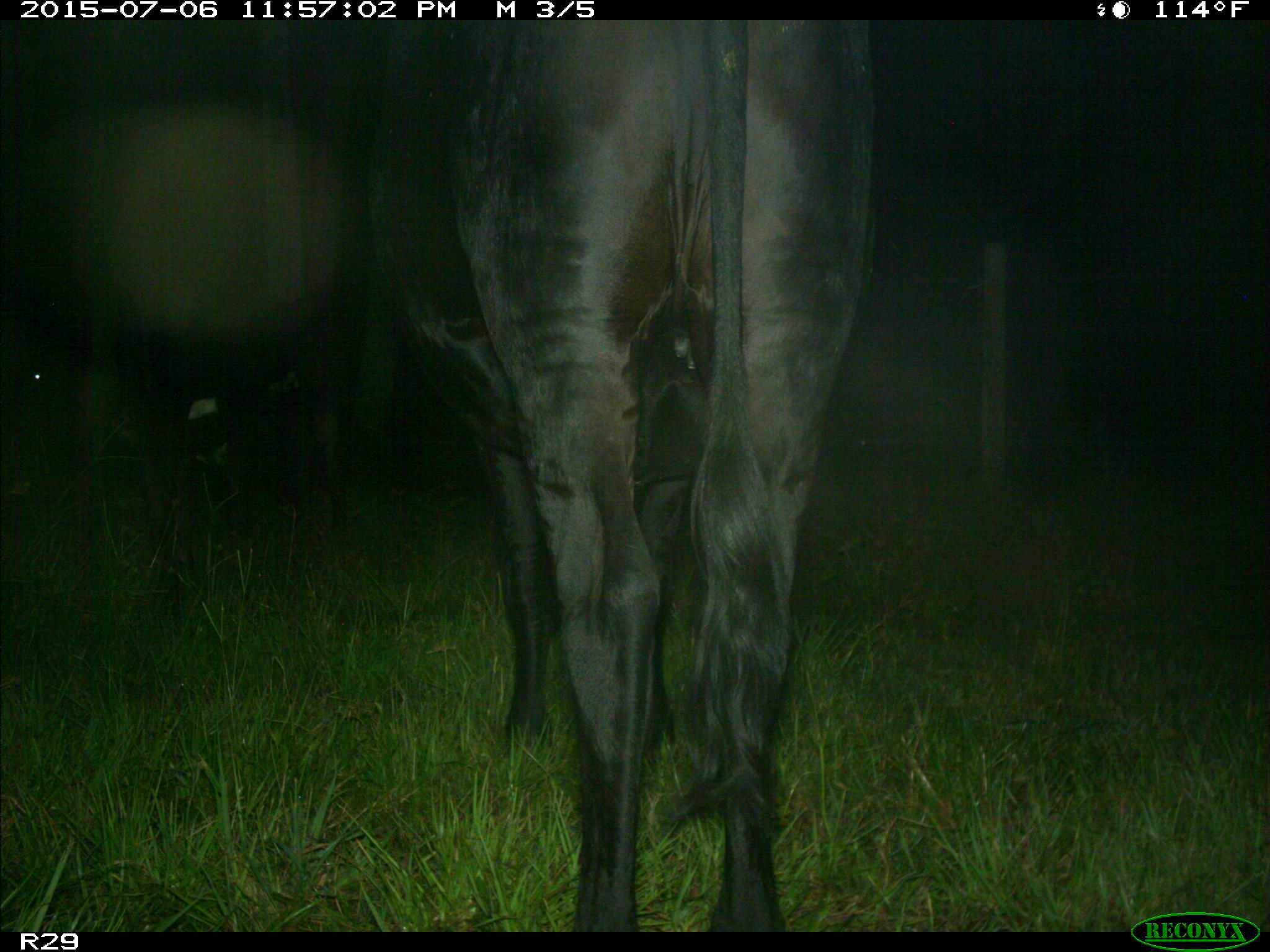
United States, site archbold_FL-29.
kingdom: Animalia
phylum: Chordata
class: Mammalia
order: Artiodactyla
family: Bovidae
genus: Bos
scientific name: Bos taurus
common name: domestic cow